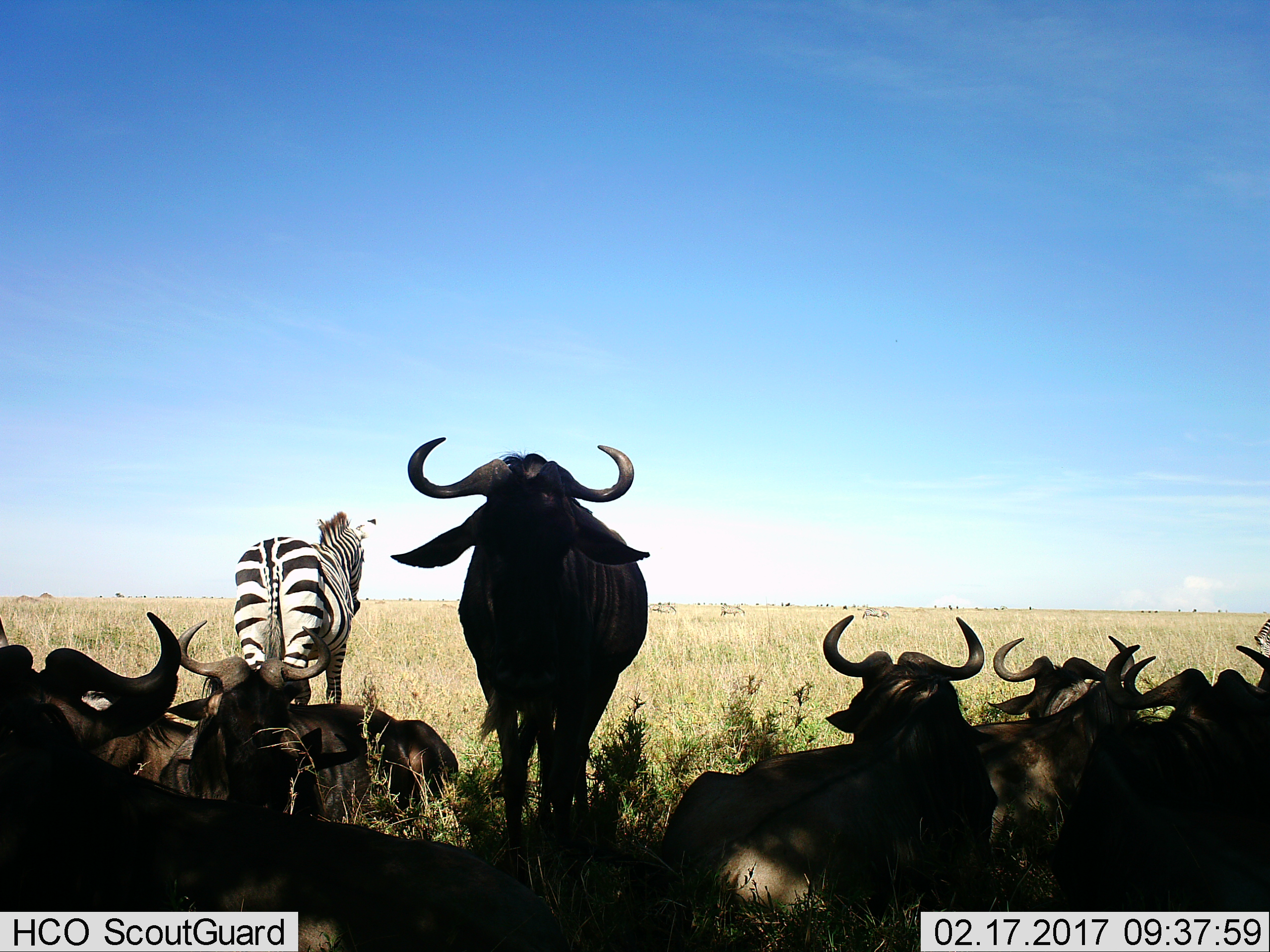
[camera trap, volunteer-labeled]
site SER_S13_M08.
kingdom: Animalia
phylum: Chordata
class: Mammalia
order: Artiodactyla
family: Bovidae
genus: Connochaetes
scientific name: Connochaetes taurinus taurinus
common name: blue wildebeest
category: wildebeestblue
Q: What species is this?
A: Wildebeestblue (blue wildebeest) (Connochaetes taurinus taurinus).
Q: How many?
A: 9.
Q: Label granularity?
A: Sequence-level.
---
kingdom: Animalia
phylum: Chordata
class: Mammalia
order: Perissodactyla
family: Equidae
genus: Equus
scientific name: Equus quagga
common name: plains zebra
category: zebraplains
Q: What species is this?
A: Zebraplains (plains zebra) (Equus quagga).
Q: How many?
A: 2.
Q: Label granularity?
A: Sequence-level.